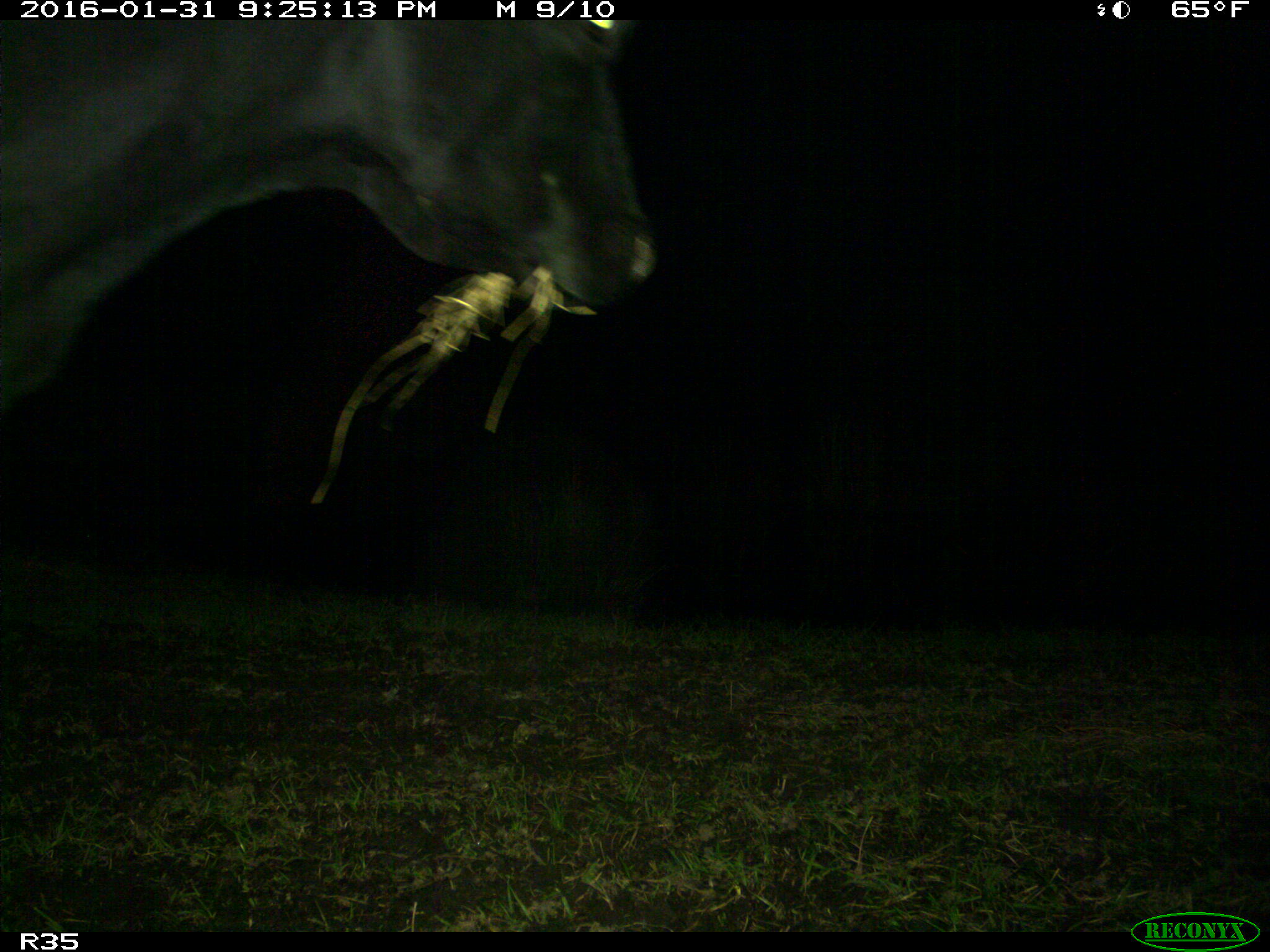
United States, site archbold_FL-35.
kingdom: Animalia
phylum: Chordata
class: Mammalia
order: Artiodactyla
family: Bovidae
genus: Bos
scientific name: Bos taurus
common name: domestic cow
Bos taurus (domestic cow).